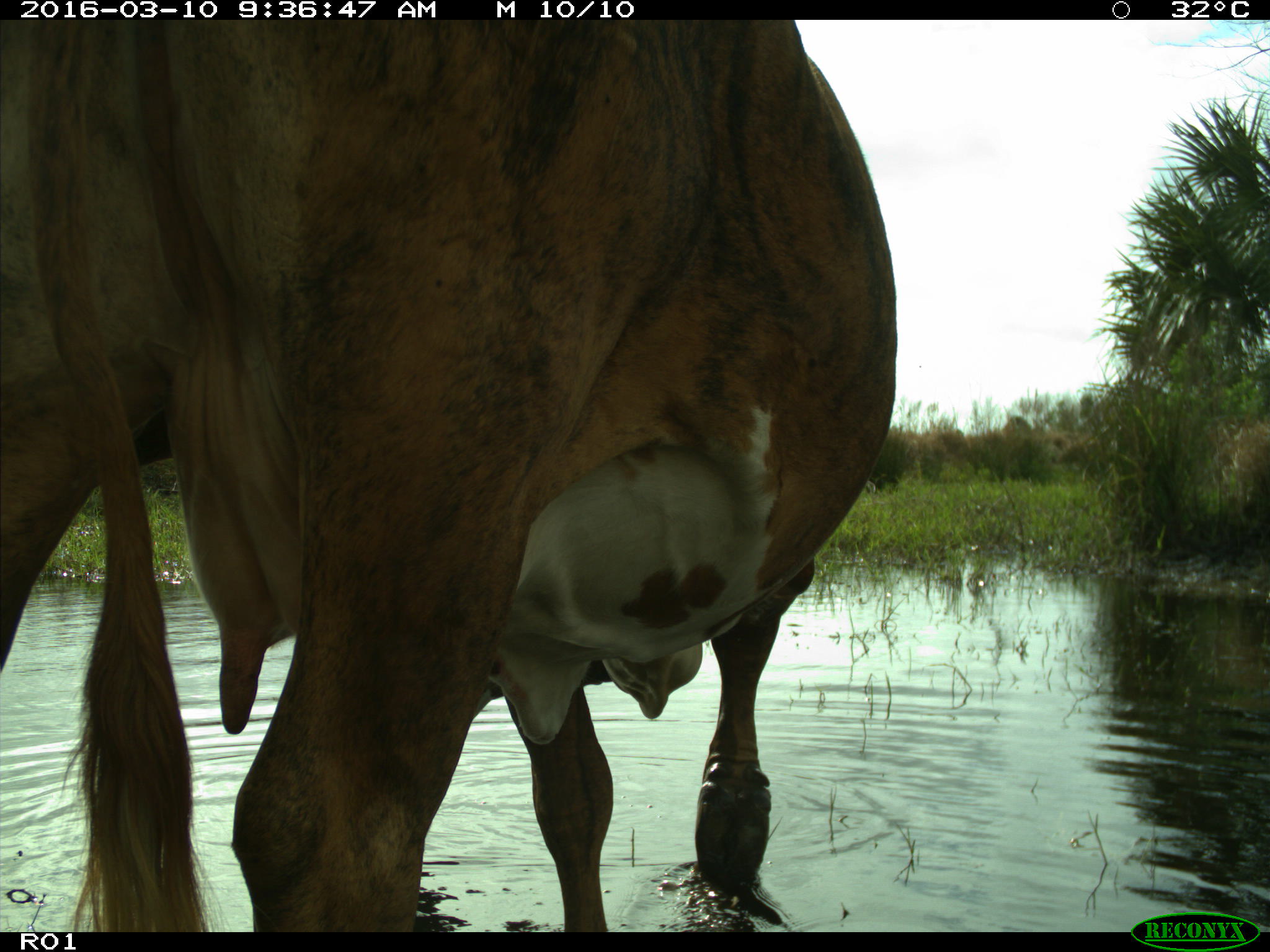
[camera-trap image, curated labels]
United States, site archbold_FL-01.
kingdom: Animalia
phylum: Chordata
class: Mammalia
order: Artiodactyla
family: Bovidae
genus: Bos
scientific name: Bos taurus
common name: domestic cow